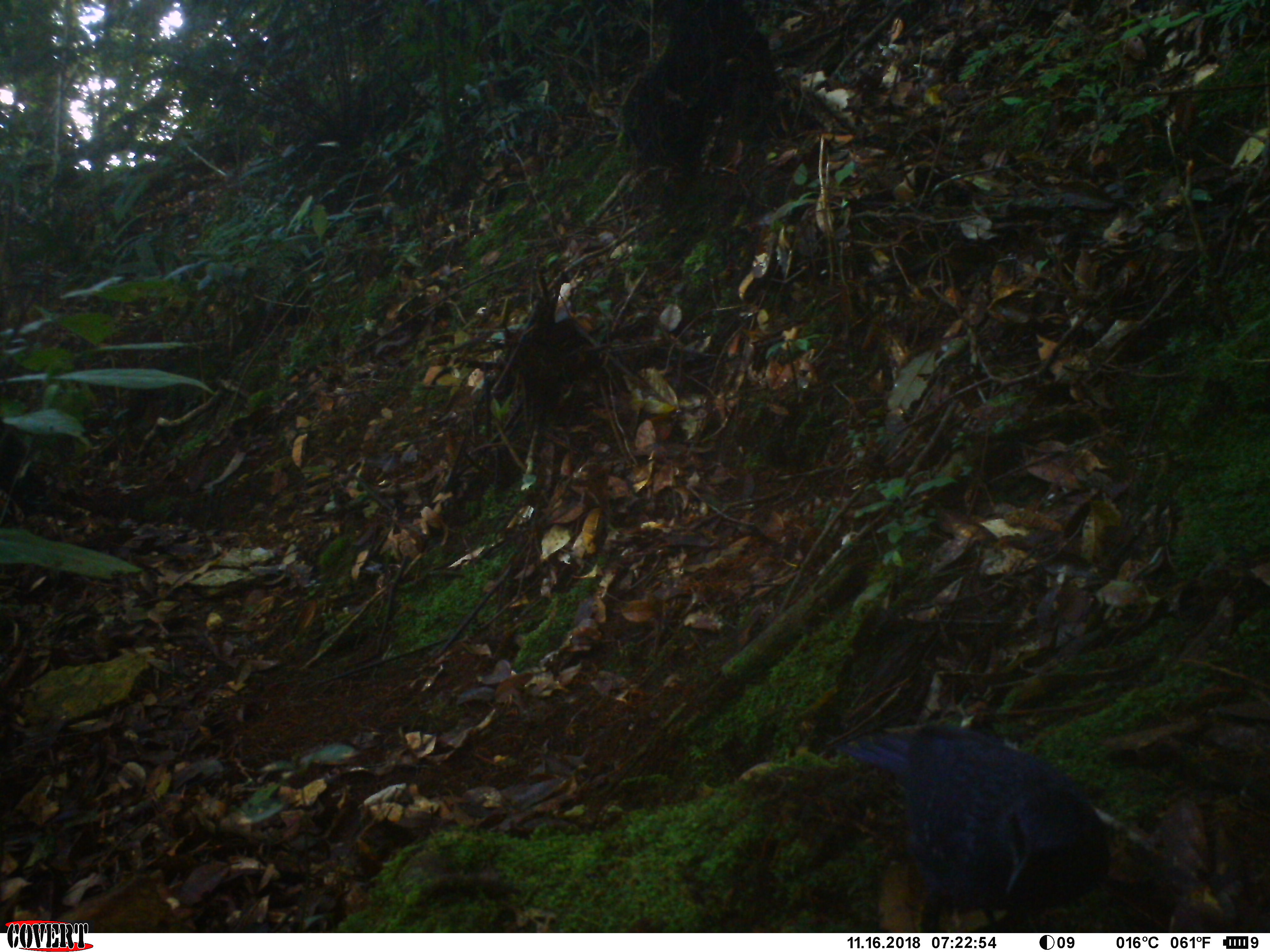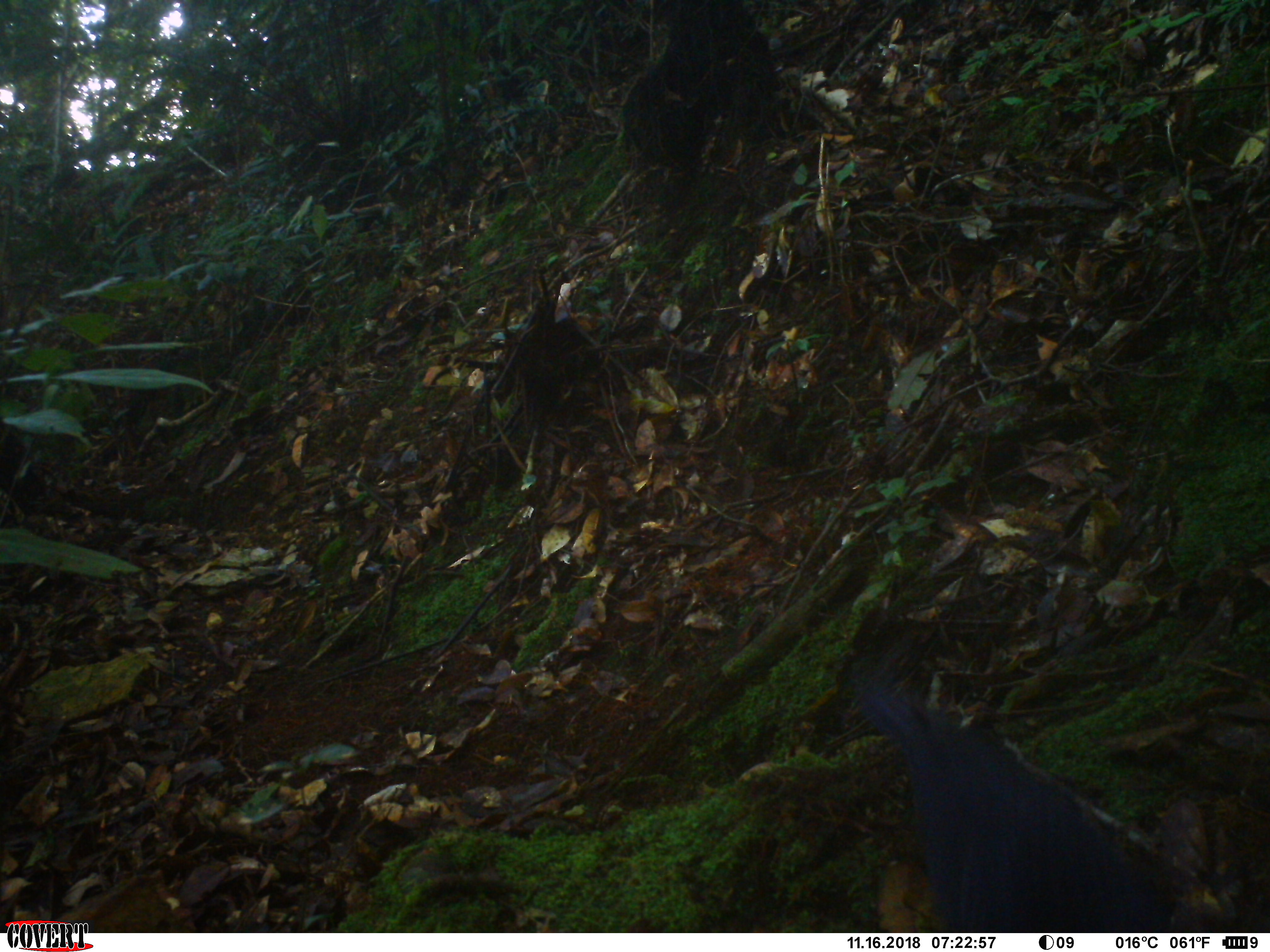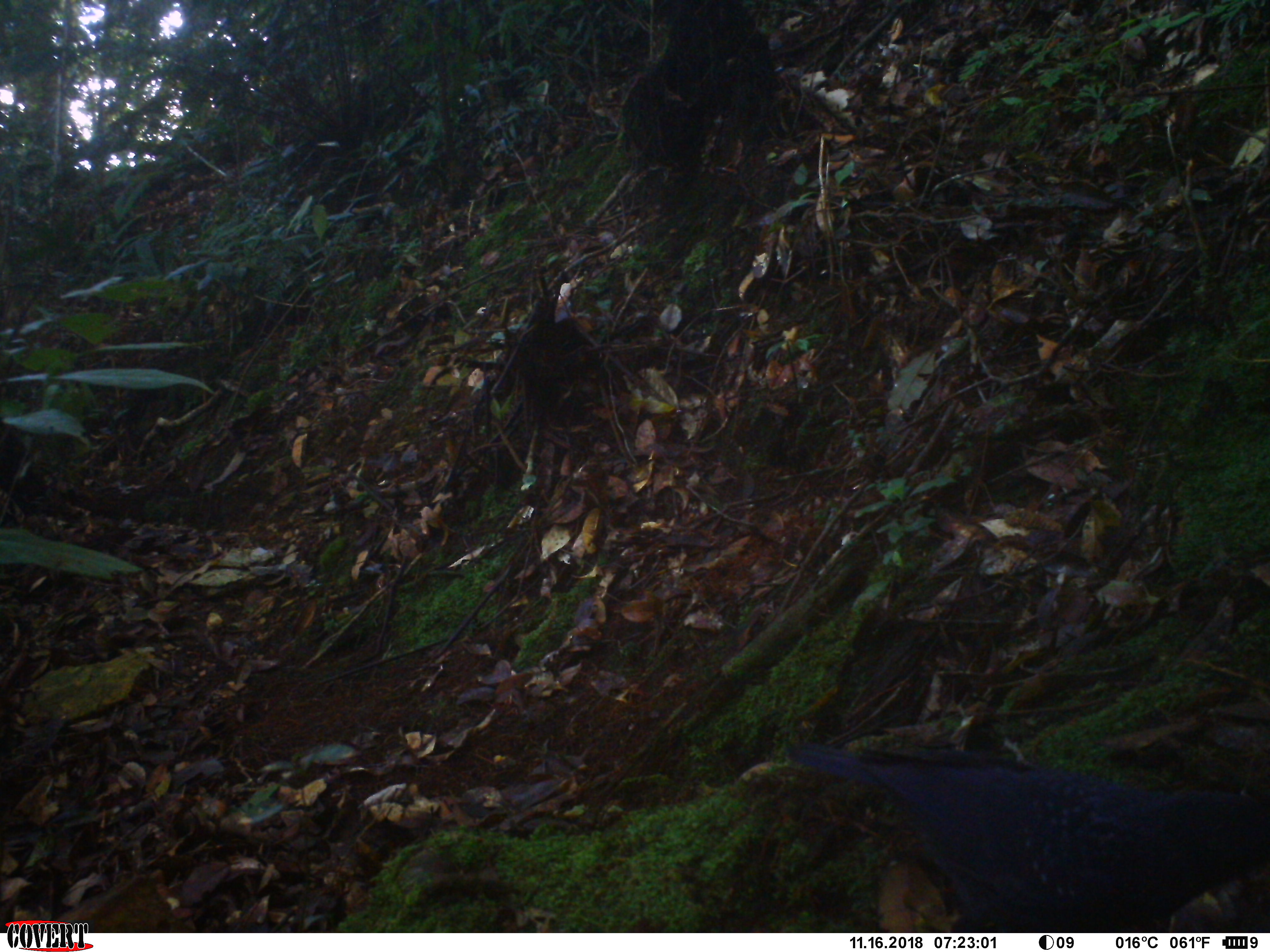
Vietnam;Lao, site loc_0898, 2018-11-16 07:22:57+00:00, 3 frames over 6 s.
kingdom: Animalia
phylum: Chordata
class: Aves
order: Passeriformes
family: Muscicapidae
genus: Myophonus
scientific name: Myophonus caeruleus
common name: blue whistling thrush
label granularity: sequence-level